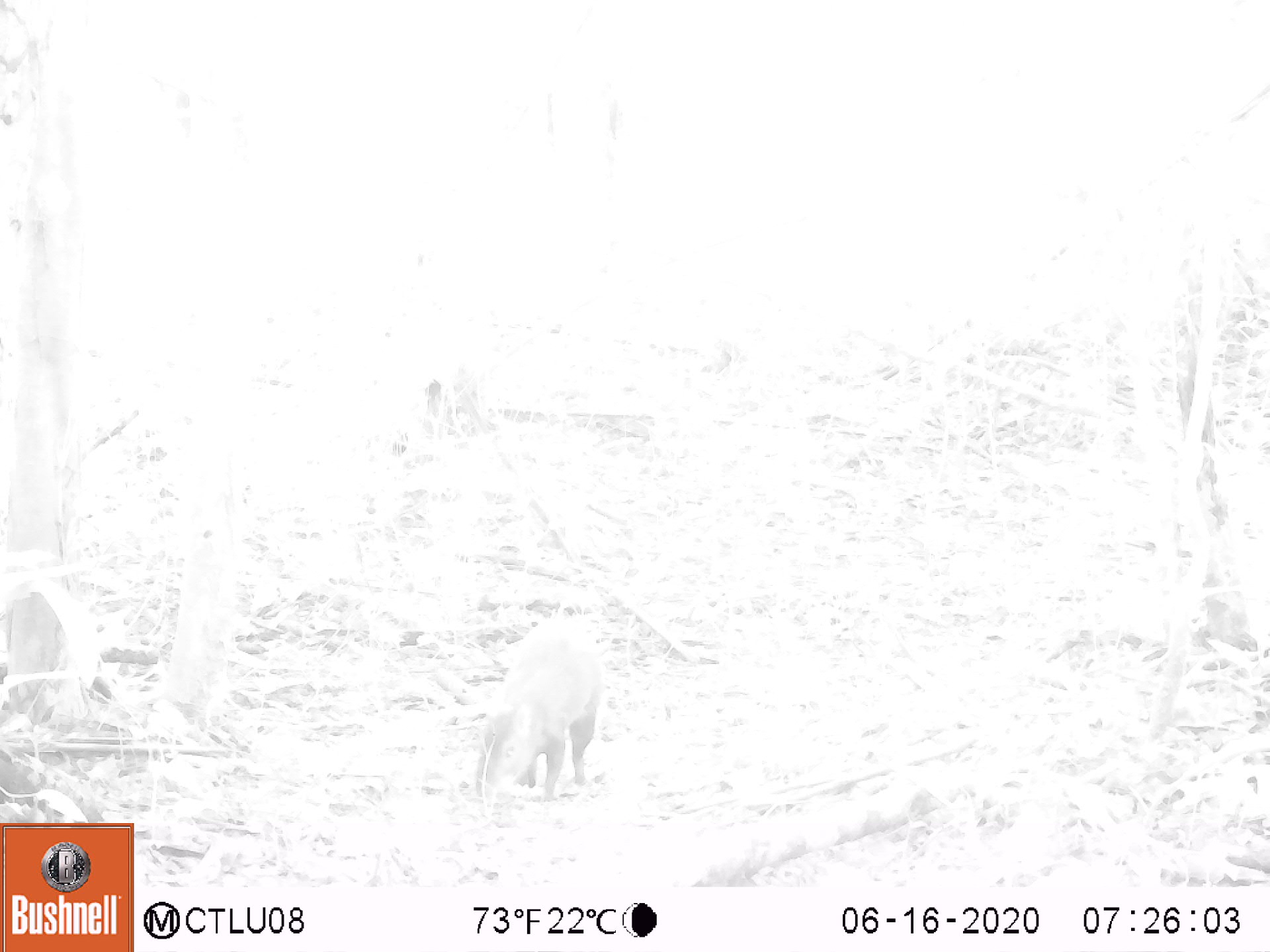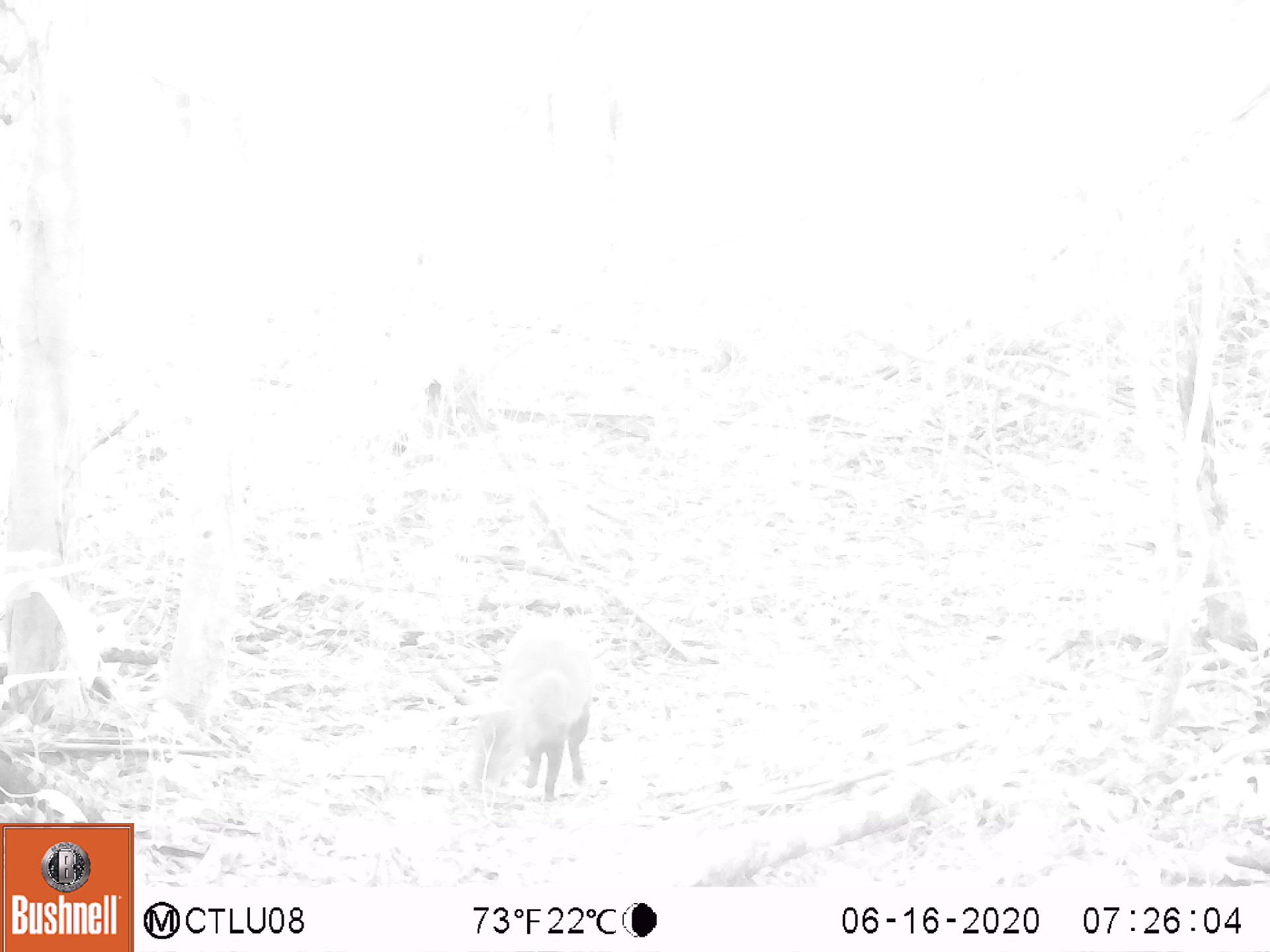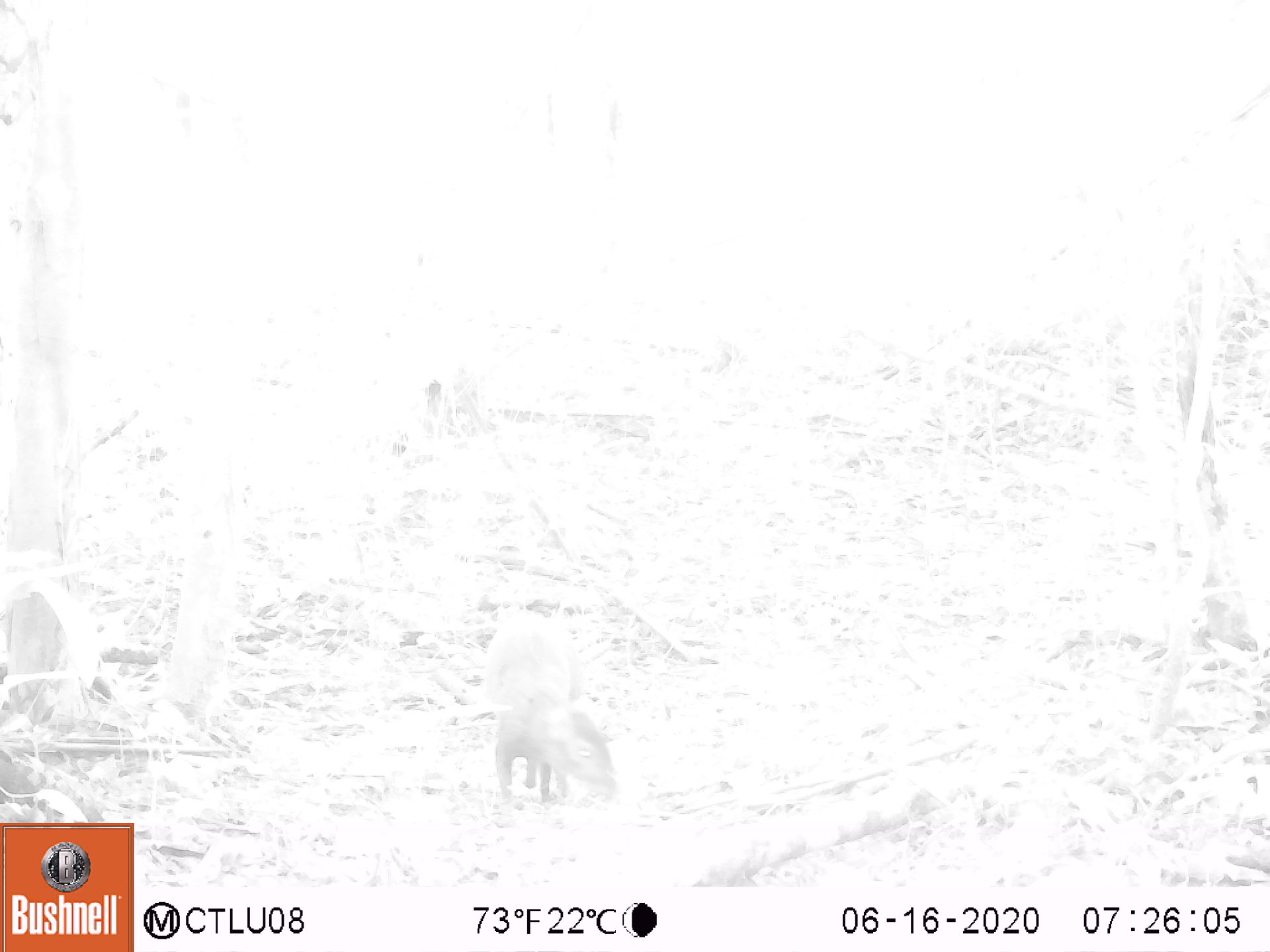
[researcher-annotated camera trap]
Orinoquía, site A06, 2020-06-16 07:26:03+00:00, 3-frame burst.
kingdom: Animalia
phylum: Chordata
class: Mammalia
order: Rodentia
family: Dasyproctidae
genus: Dasyprocta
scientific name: Dasyprocta fuliginosa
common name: black agouti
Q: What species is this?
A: Black agouti (Dasyprocta fuliginosa).